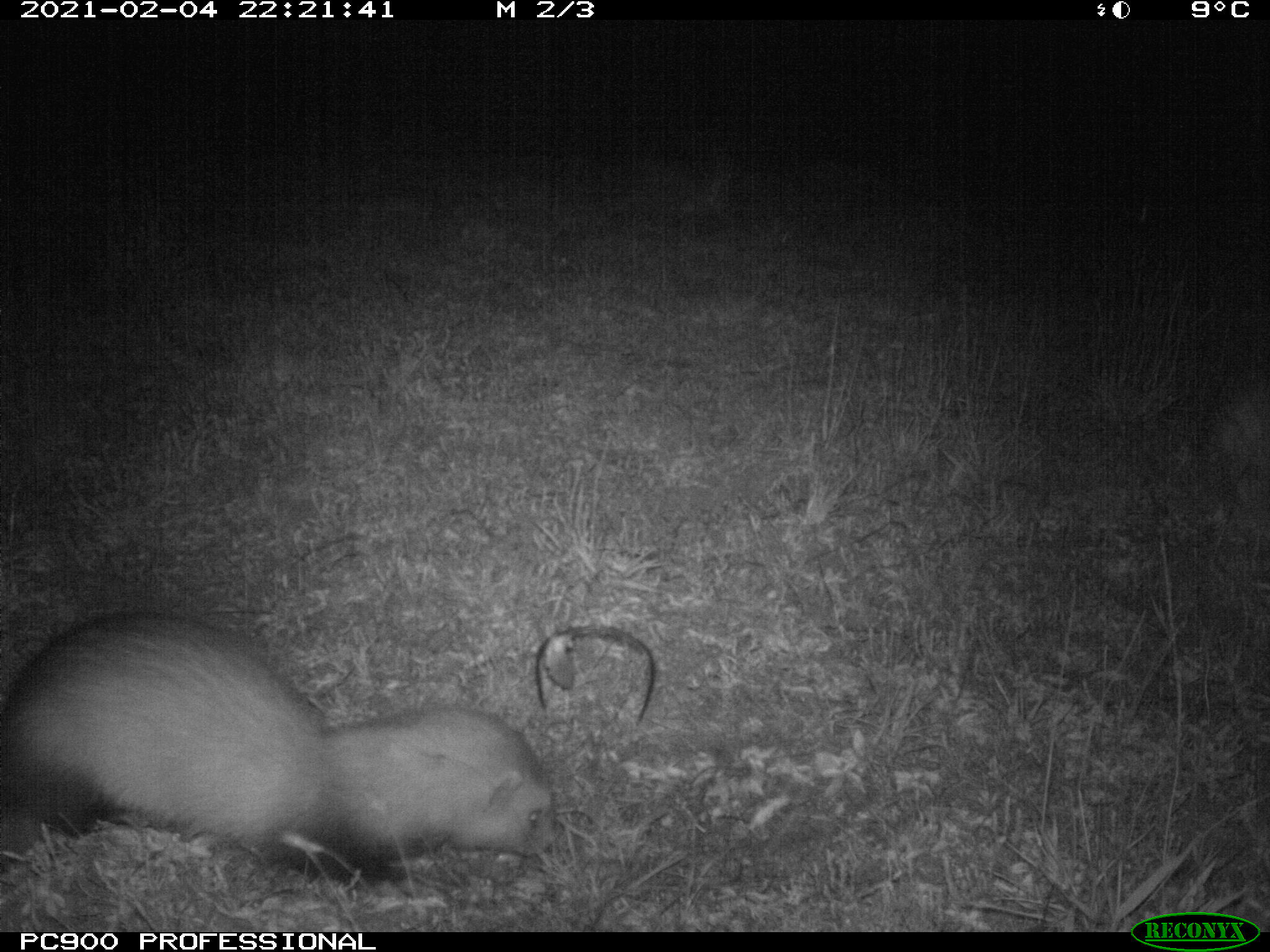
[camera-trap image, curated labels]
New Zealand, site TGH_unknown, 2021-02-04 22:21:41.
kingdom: Animalia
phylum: Chordata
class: Mammalia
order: Carnivora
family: Mustelidae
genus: Mustela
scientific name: Mustela furo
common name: ferret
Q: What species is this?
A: Ferret (Mustela furo).